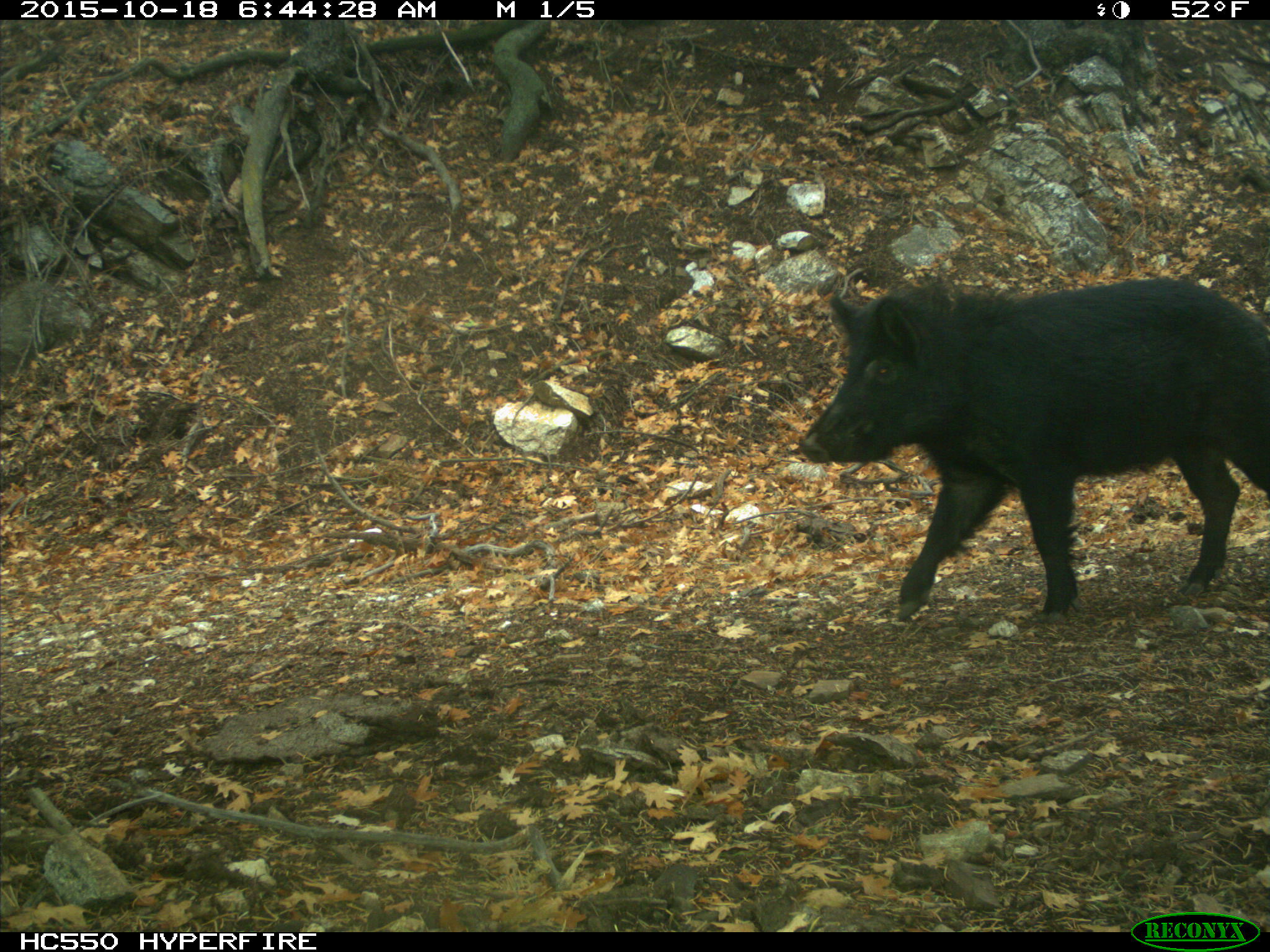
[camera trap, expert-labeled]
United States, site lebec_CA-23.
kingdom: Animalia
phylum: Chordata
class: Mammalia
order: Artiodactyla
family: Suidae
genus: Sus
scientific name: Sus scrofa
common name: wild boar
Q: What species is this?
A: Sus scrofa (wild boar).